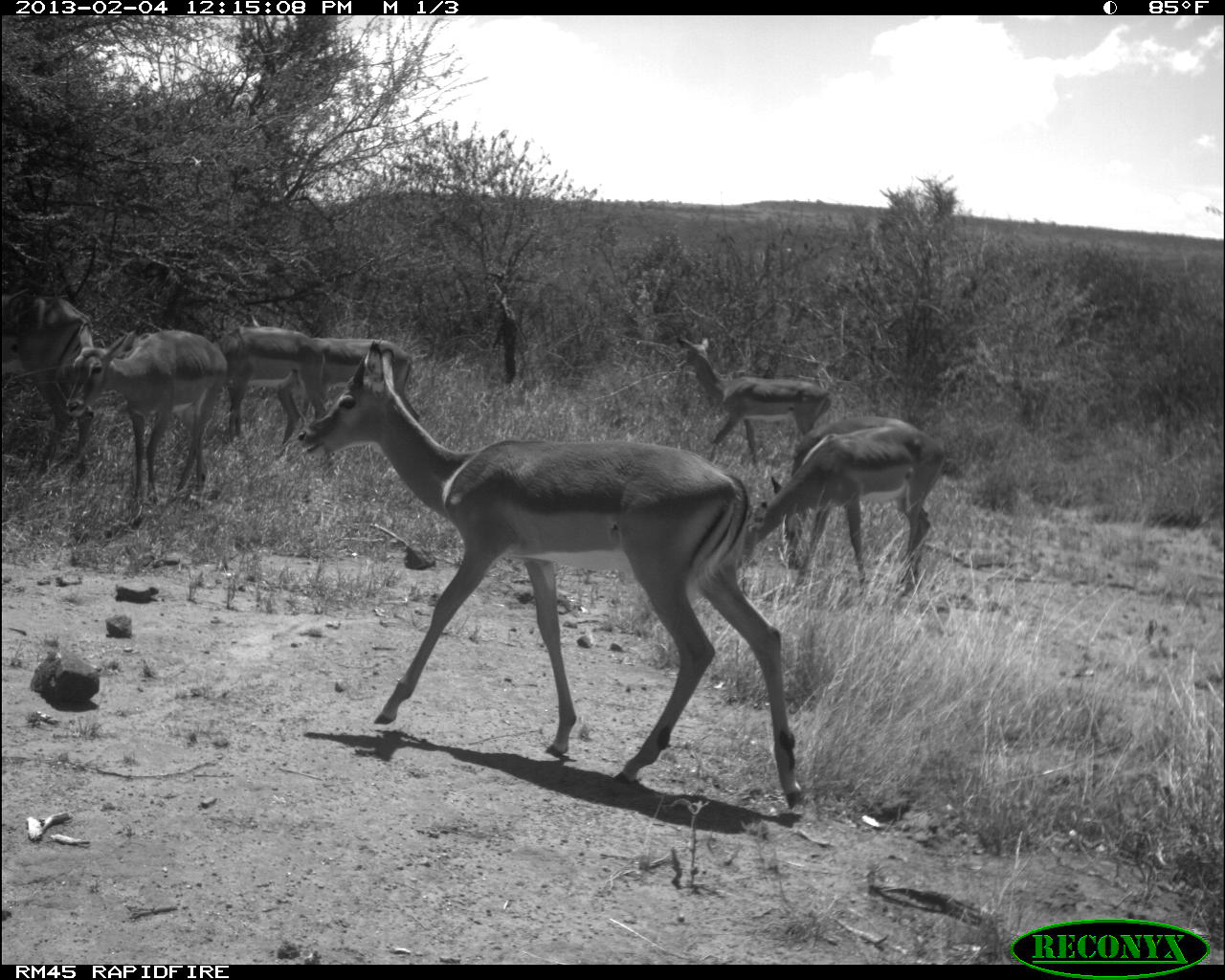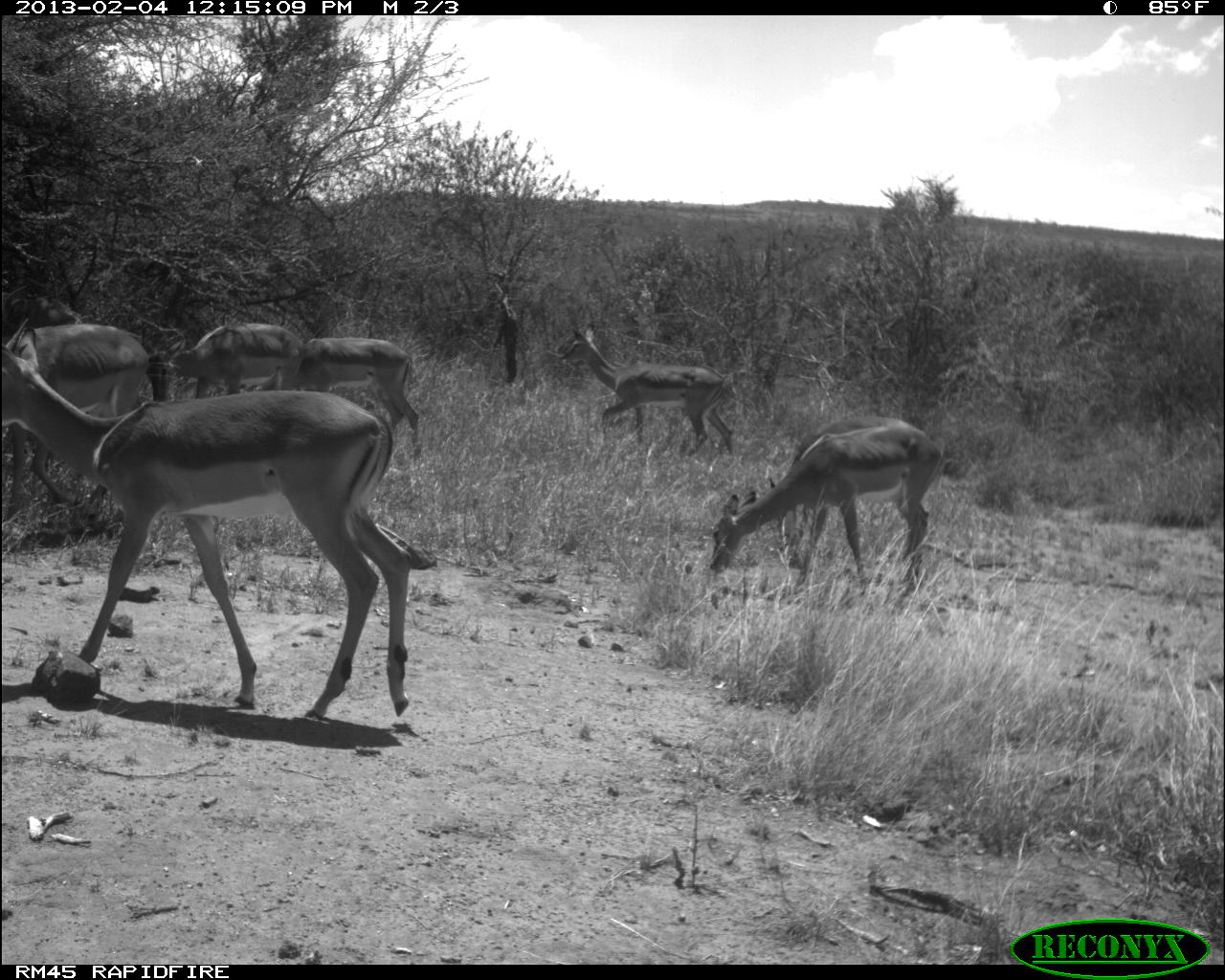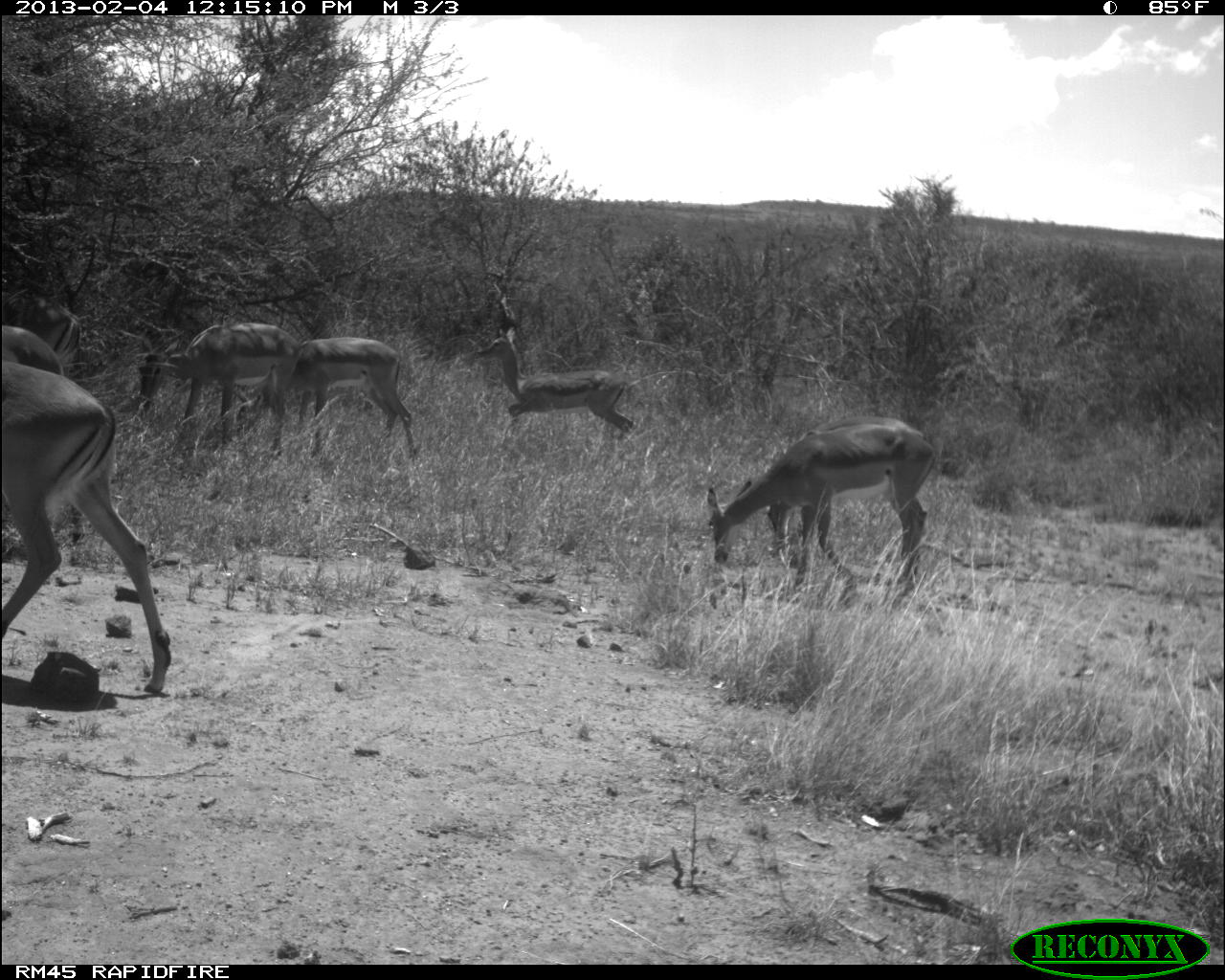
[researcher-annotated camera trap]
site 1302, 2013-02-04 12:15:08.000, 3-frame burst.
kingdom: Animalia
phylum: Chordata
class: Mammalia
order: Artiodactyla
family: Bovidae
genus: Aepyceros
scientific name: Aepyceros melampus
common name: impala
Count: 8.